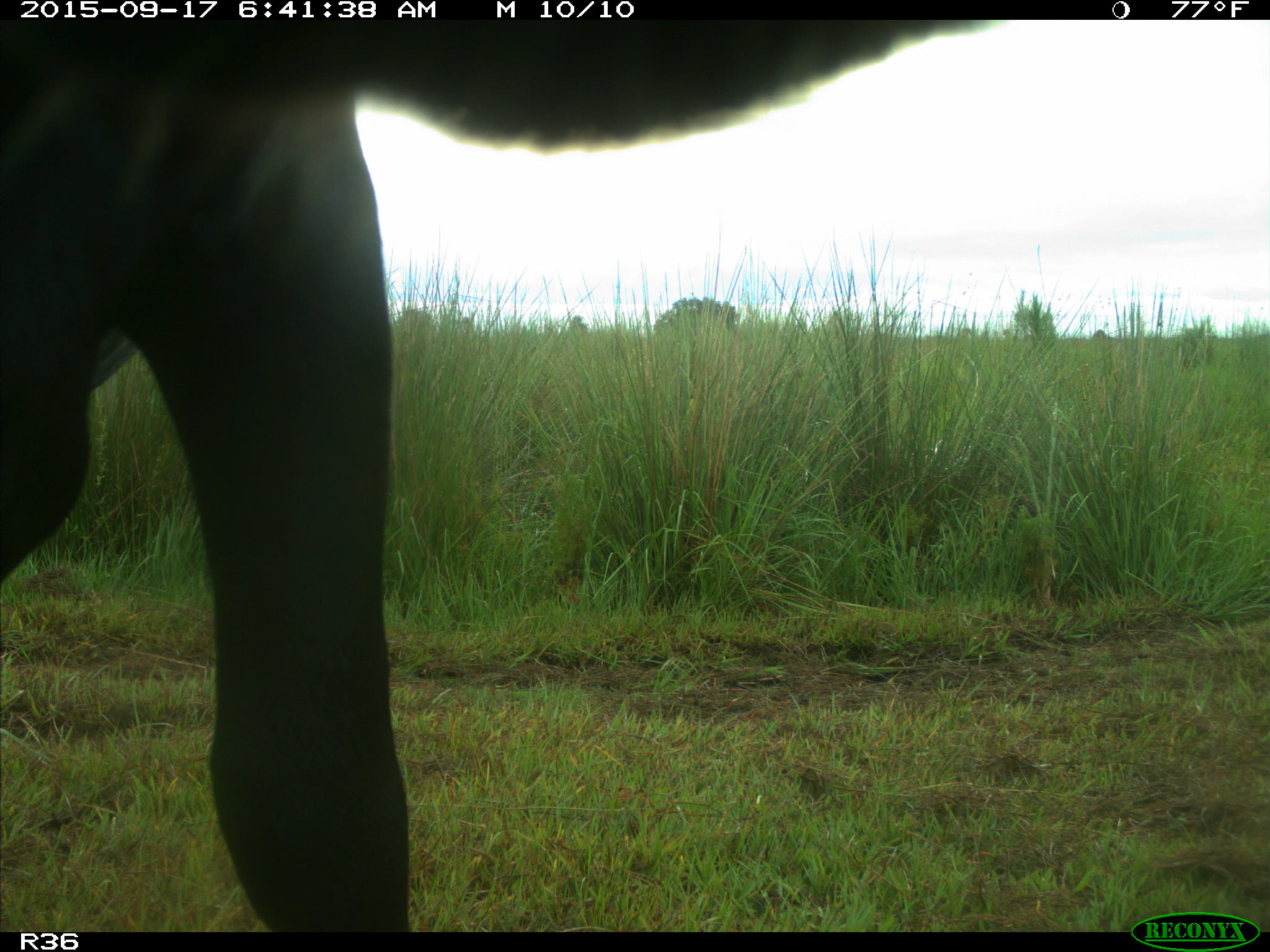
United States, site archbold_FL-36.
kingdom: Animalia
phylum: Chordata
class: Mammalia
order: Artiodactyla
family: Bovidae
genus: Bos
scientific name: Bos taurus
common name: domestic cow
Bos taurus (domestic cow).